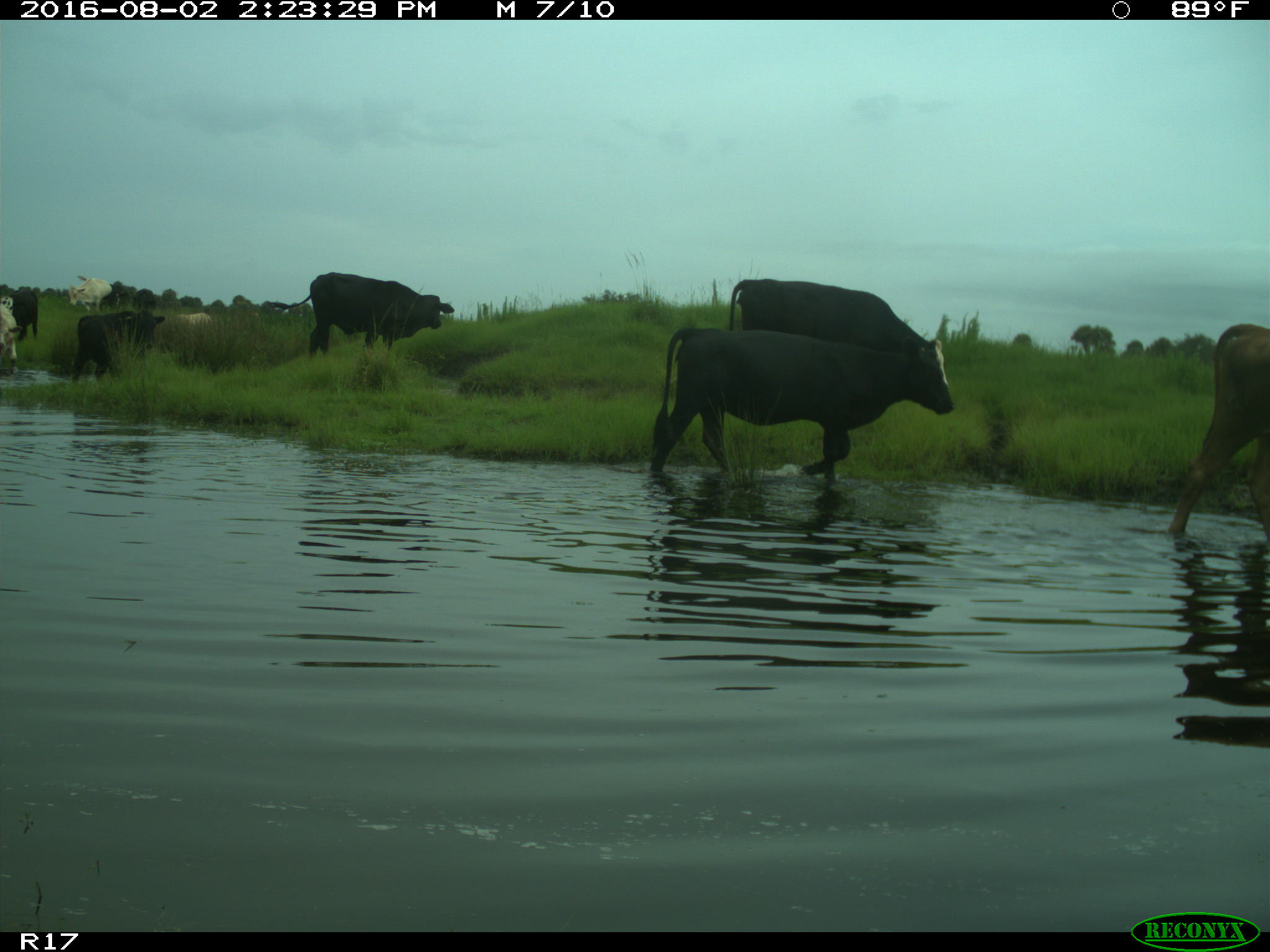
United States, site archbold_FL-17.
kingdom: Animalia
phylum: Chordata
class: Mammalia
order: Artiodactyla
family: Bovidae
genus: Bos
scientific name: Bos taurus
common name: domestic cow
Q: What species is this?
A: Bos taurus (domestic cow).